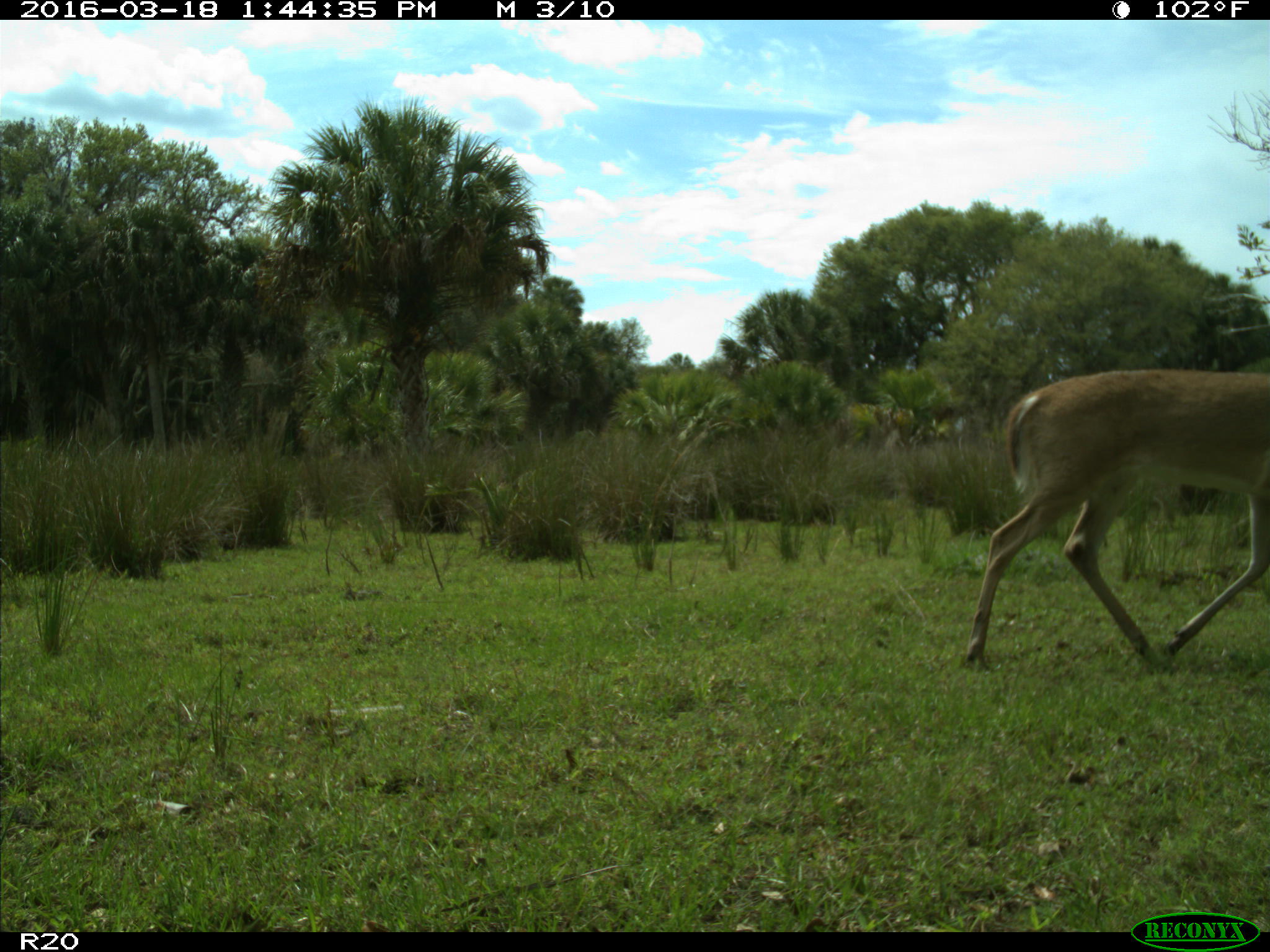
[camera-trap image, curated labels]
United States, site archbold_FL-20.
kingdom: Animalia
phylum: Chordata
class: Mammalia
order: Artiodactyla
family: Cervidae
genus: Odocoileus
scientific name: Odocoileus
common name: deer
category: unidentified deer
Unidentified deer (deer) (Odocoileus).